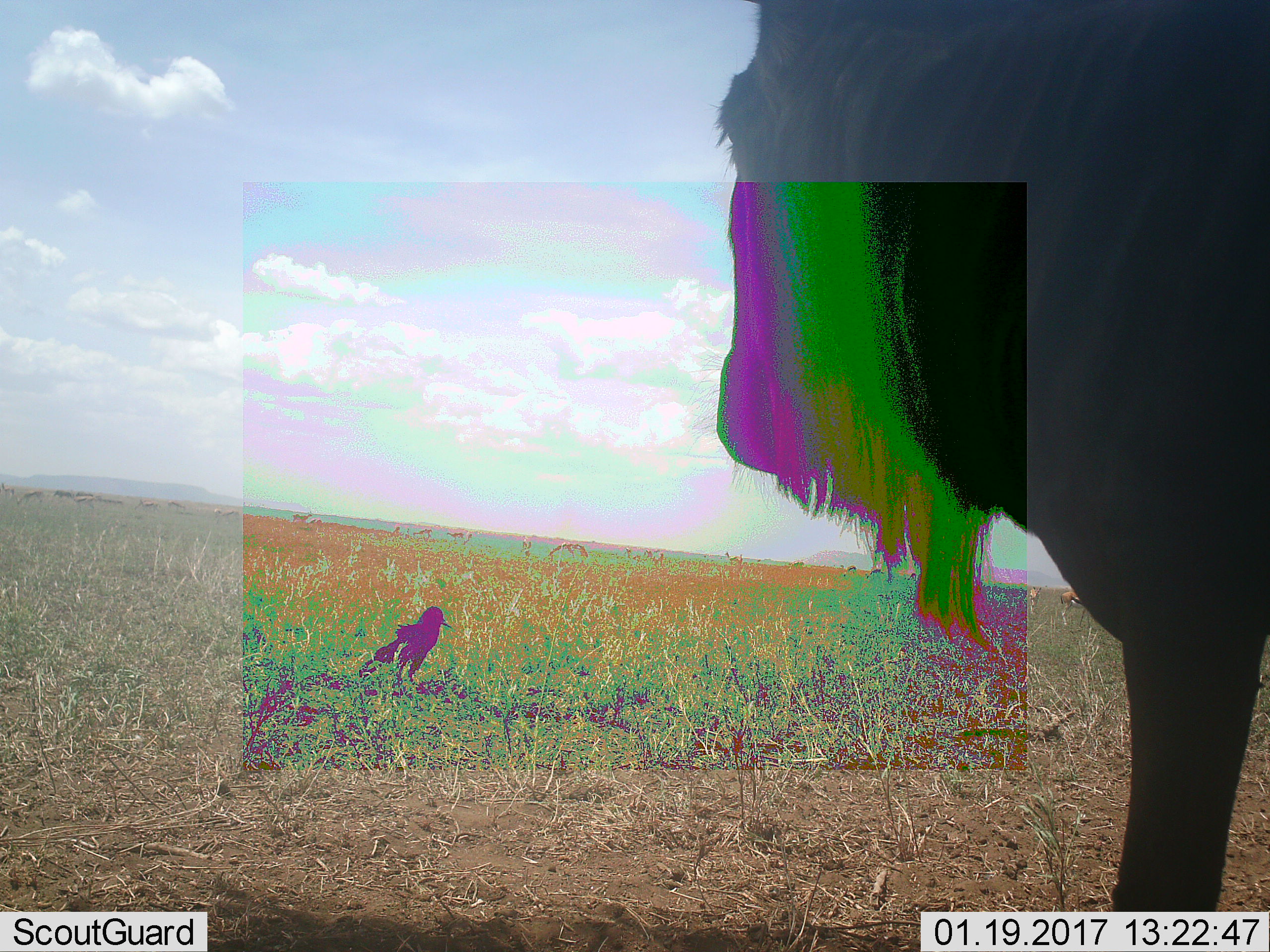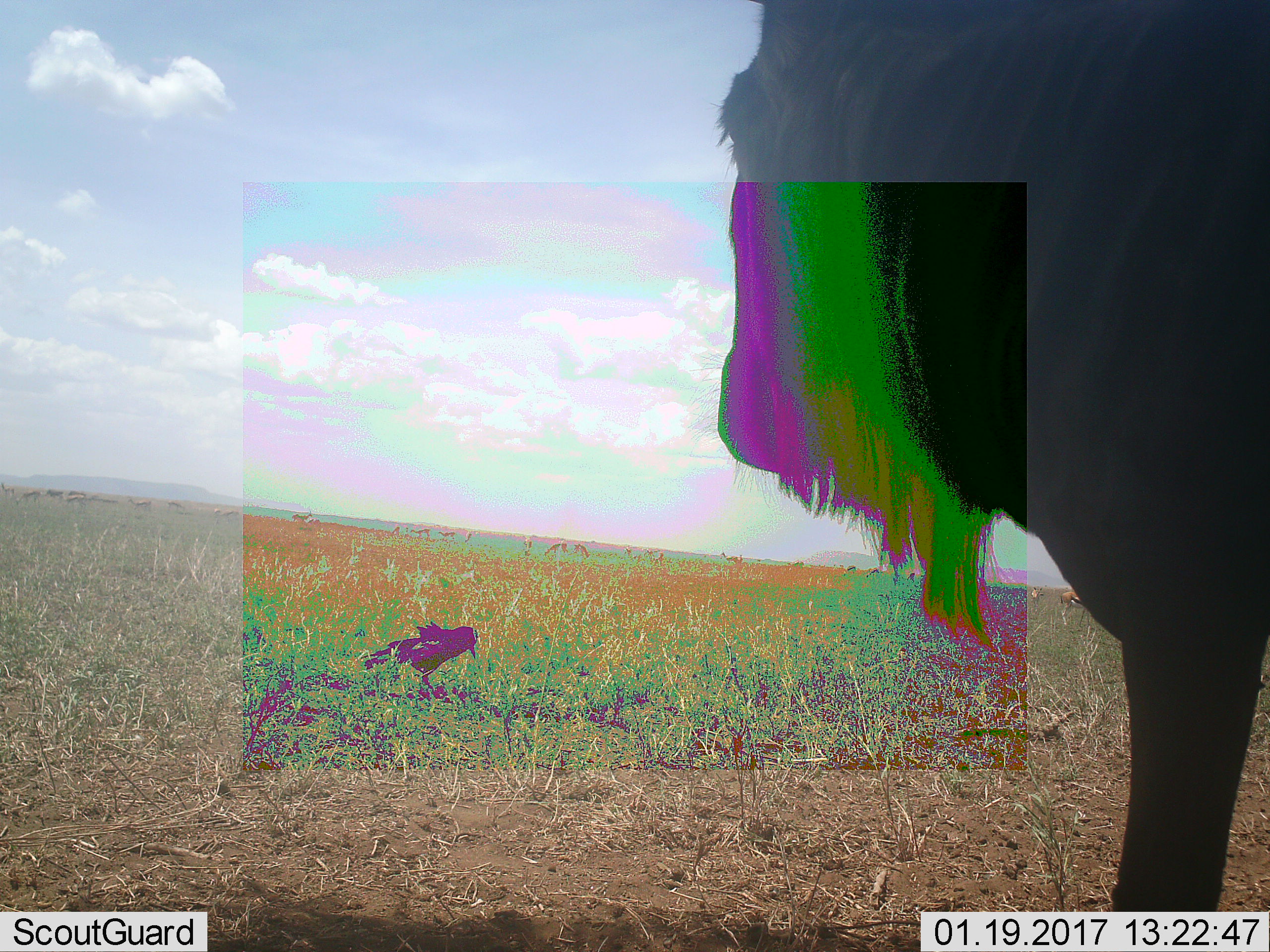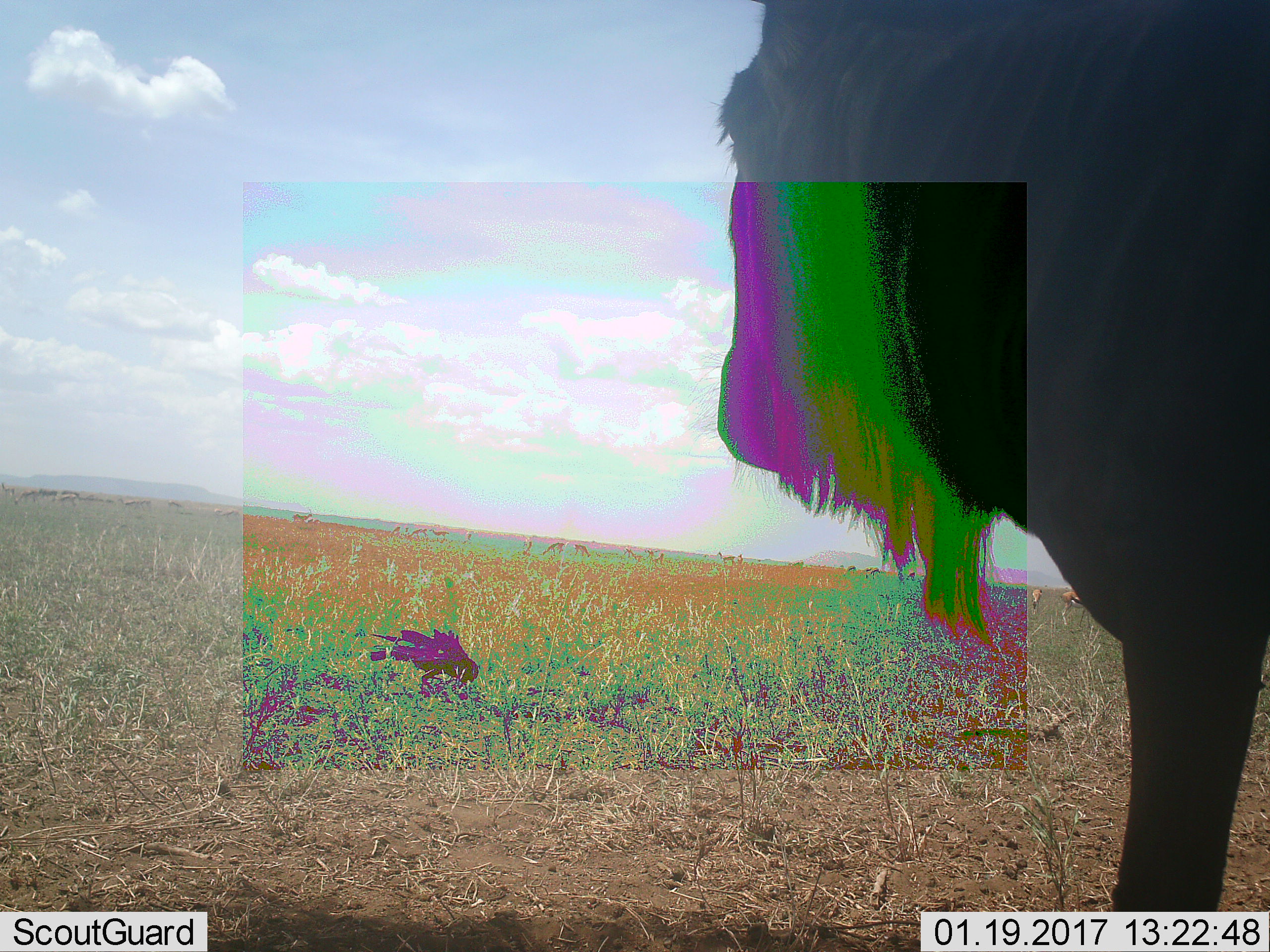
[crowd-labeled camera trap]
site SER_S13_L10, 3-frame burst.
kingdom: Animalia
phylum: Chordata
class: Aves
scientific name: Aves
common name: bird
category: birdother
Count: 1.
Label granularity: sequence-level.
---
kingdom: Animalia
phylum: Chordata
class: Mammalia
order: Artiodactyla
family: Bovidae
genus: Connochaetes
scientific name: Connochaetes taurinus taurinus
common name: blue wildebeest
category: wildebeestblue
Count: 1.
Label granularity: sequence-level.